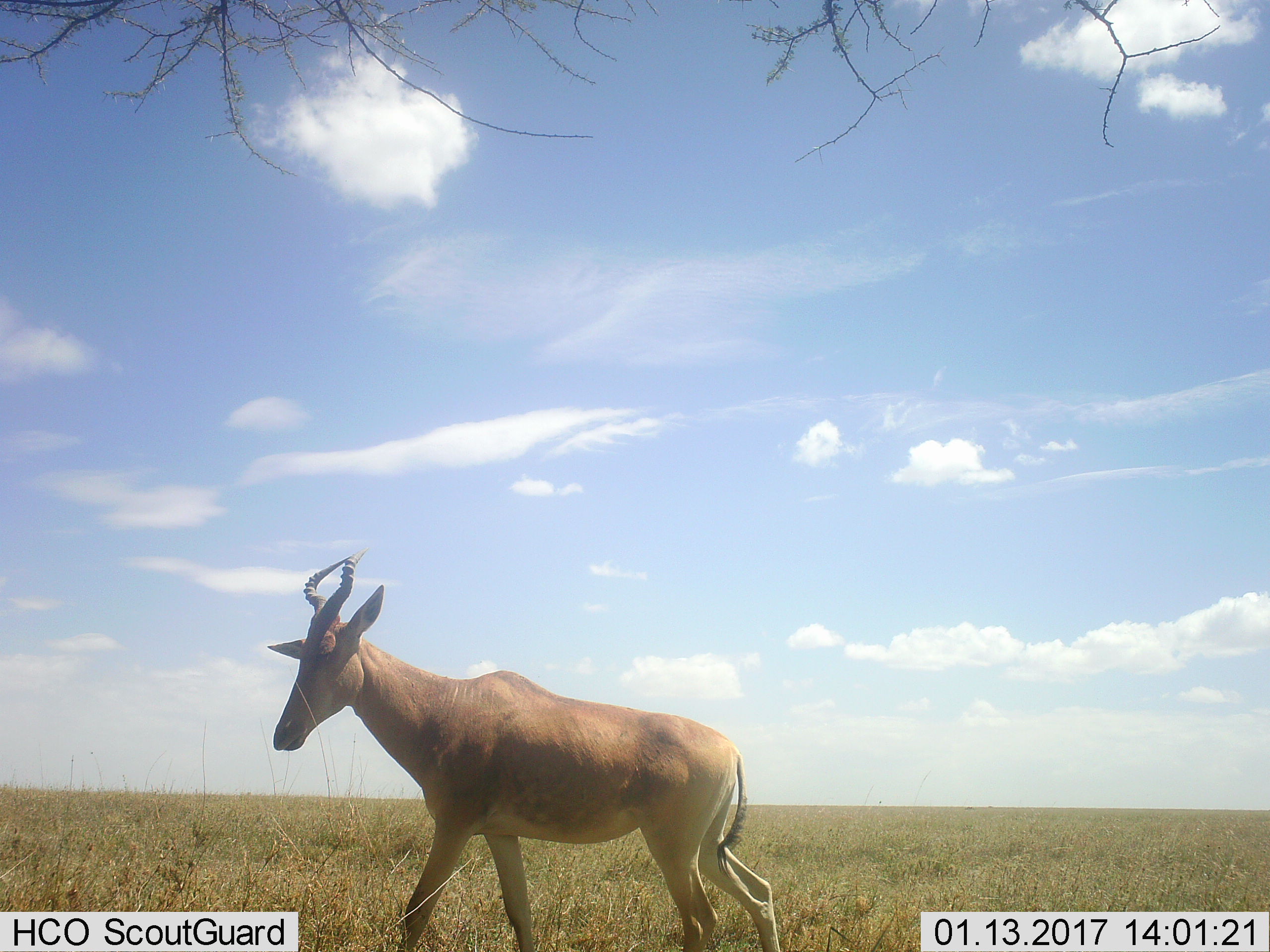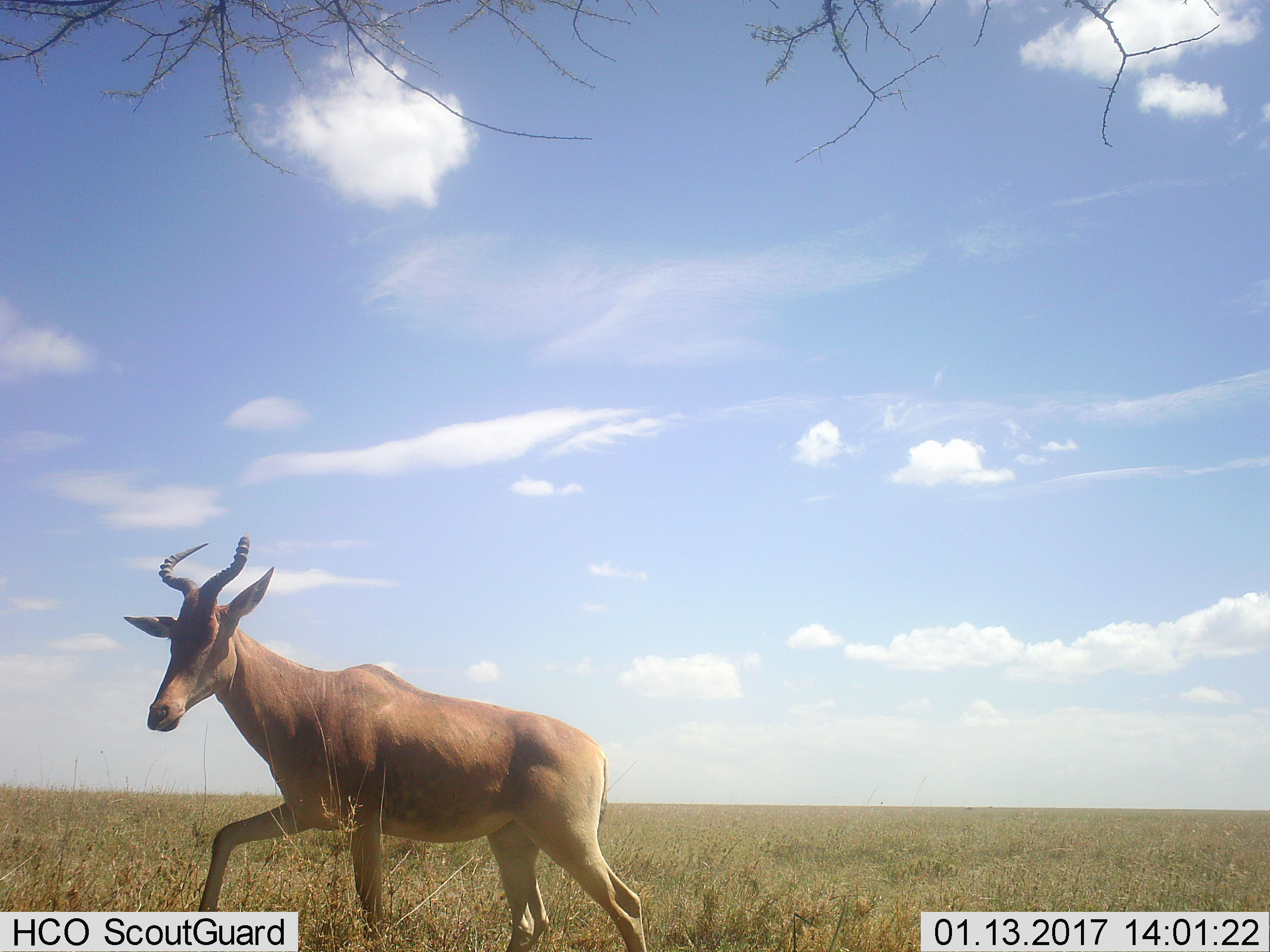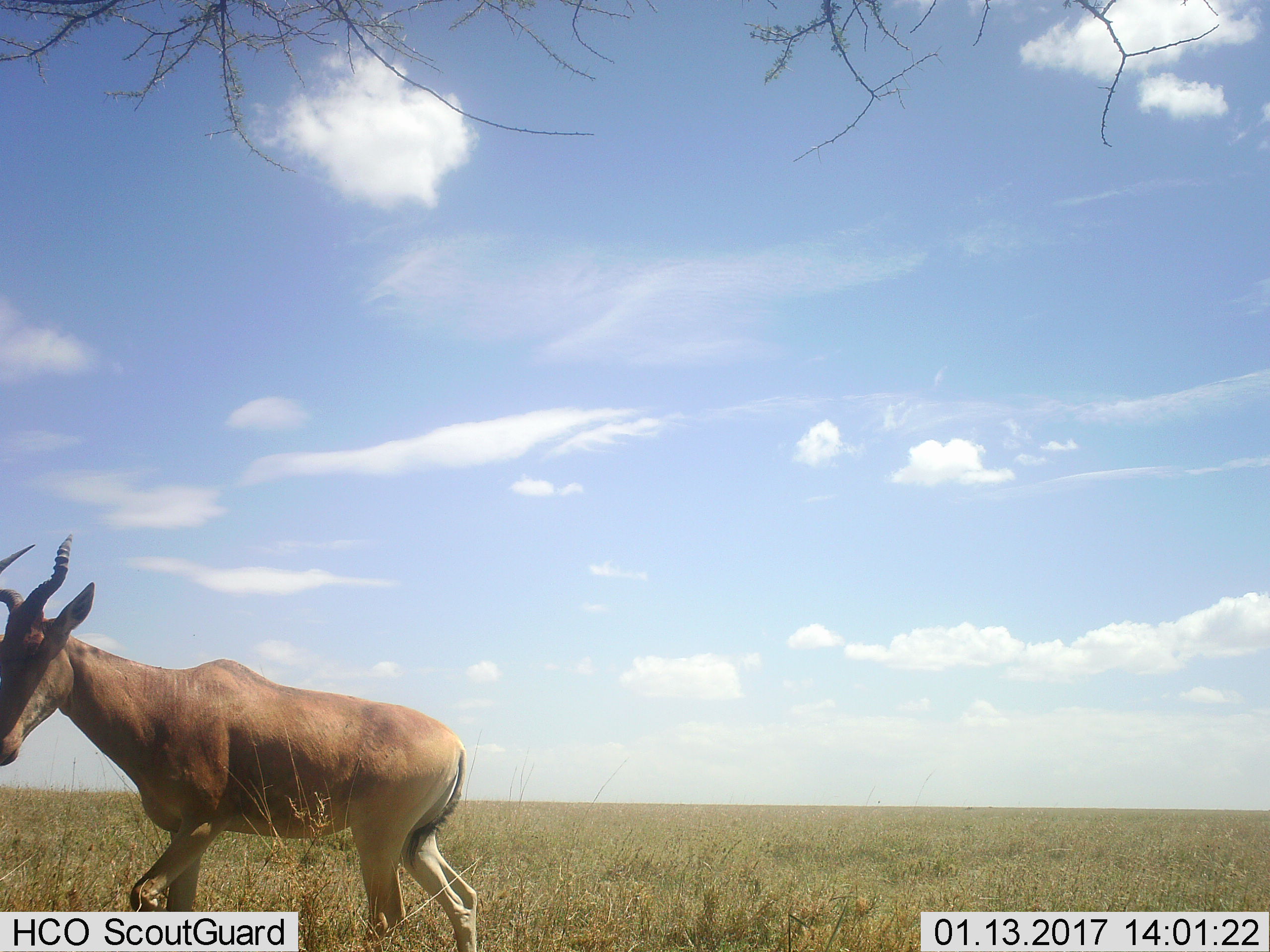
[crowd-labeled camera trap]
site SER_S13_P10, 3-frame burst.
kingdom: Animalia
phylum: Chordata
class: Mammalia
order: Artiodactyla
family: Bovidae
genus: Alcelaphus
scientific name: Alcelaphus buselaphus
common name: hartebeest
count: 1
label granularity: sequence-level